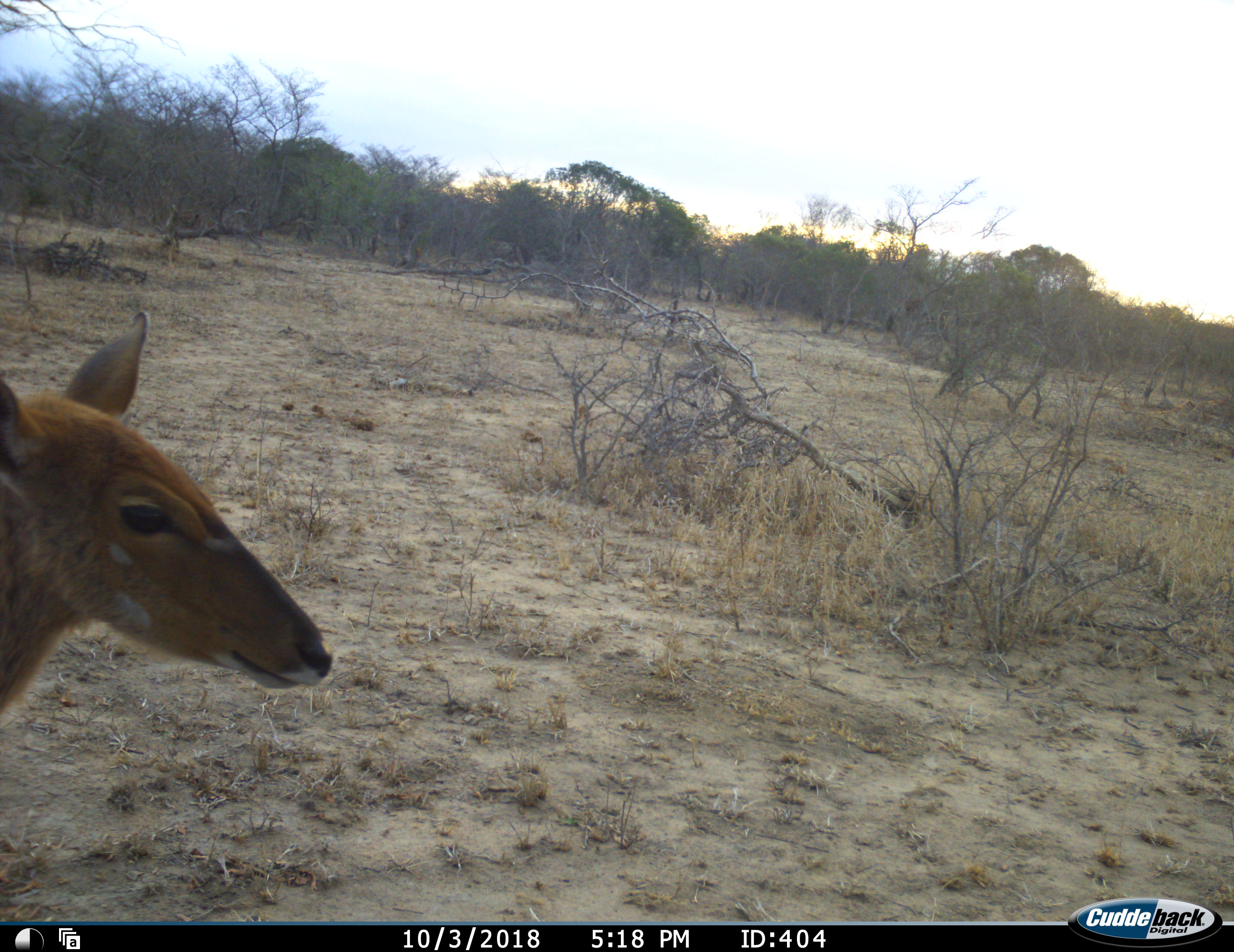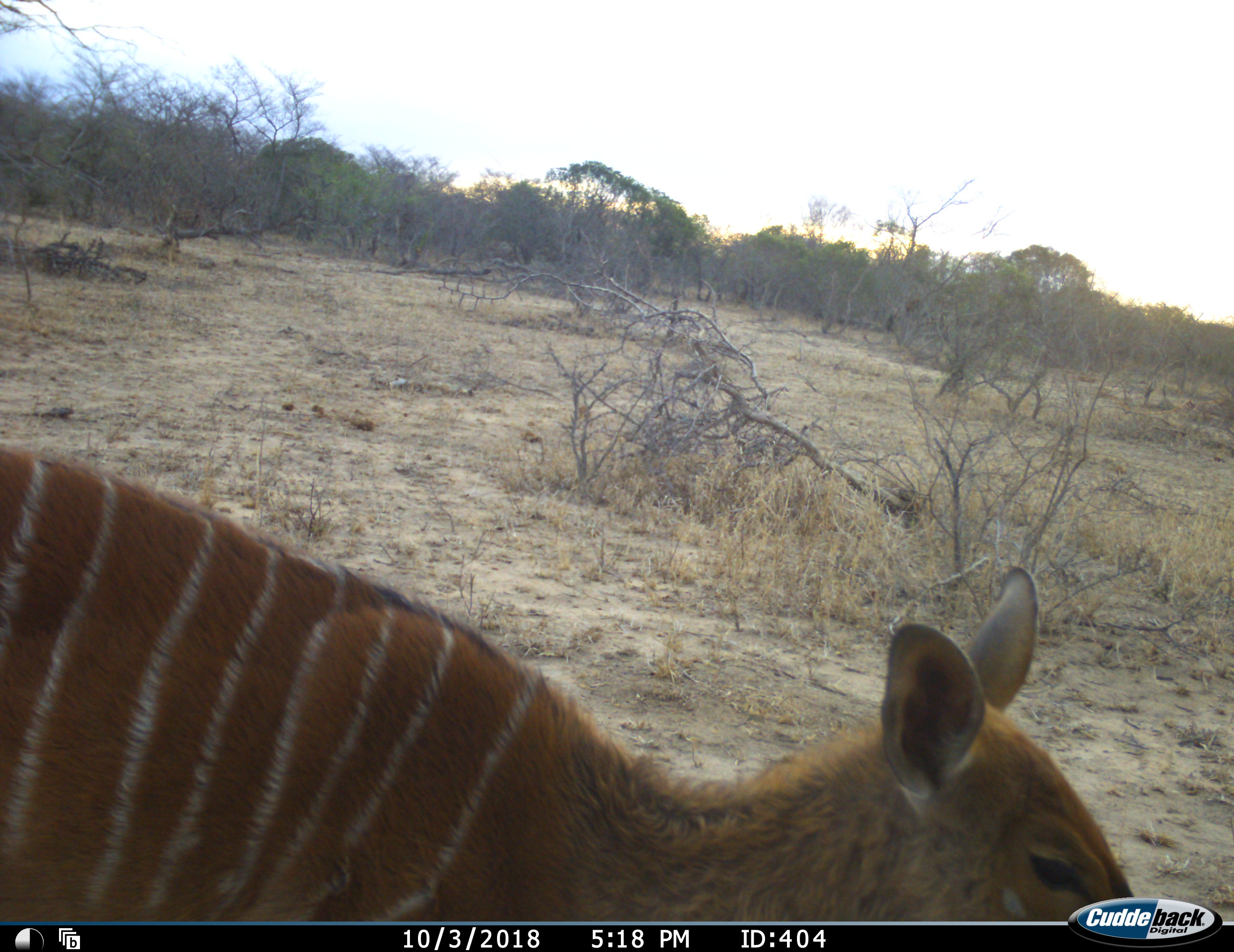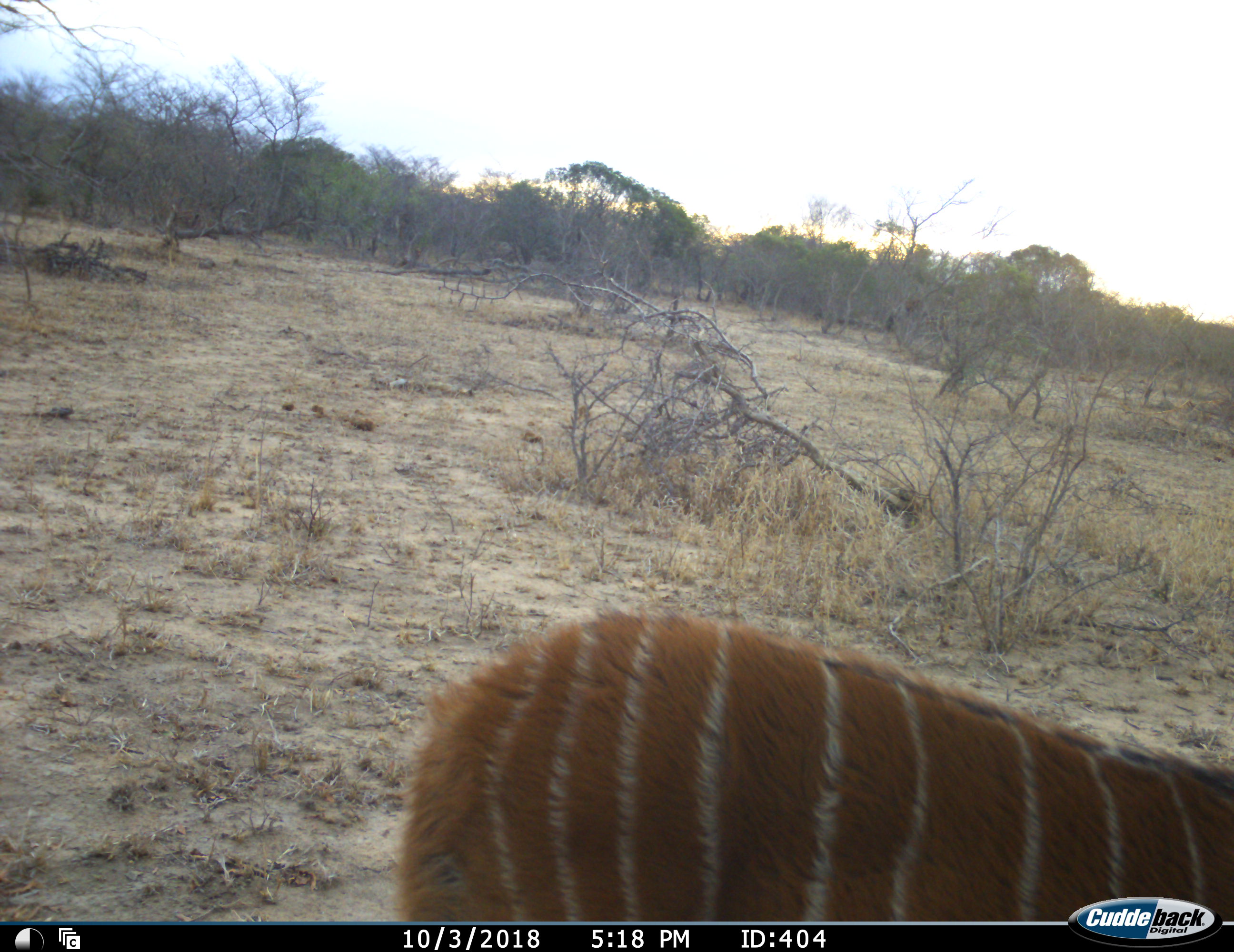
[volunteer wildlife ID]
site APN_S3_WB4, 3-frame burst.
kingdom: Animalia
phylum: Chordata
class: Mammalia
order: Artiodactyla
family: Bovidae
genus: Tragelaphus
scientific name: Tragelaphus angasii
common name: nyala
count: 1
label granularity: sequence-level